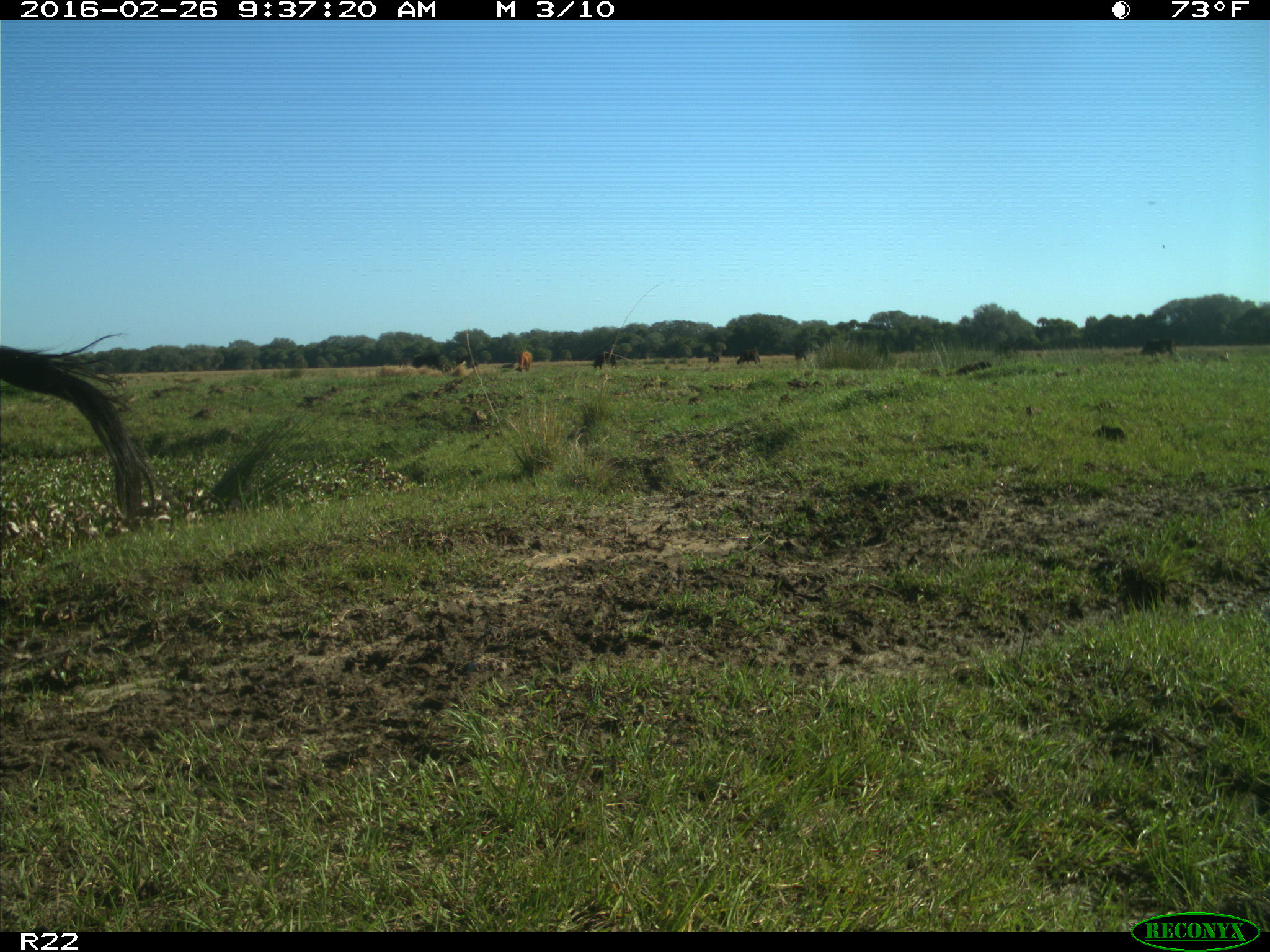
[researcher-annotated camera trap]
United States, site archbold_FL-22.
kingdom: Animalia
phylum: Chordata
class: Mammalia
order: Artiodactyla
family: Bovidae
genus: Bos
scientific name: Bos taurus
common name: domestic cow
Bos taurus (domestic cow).